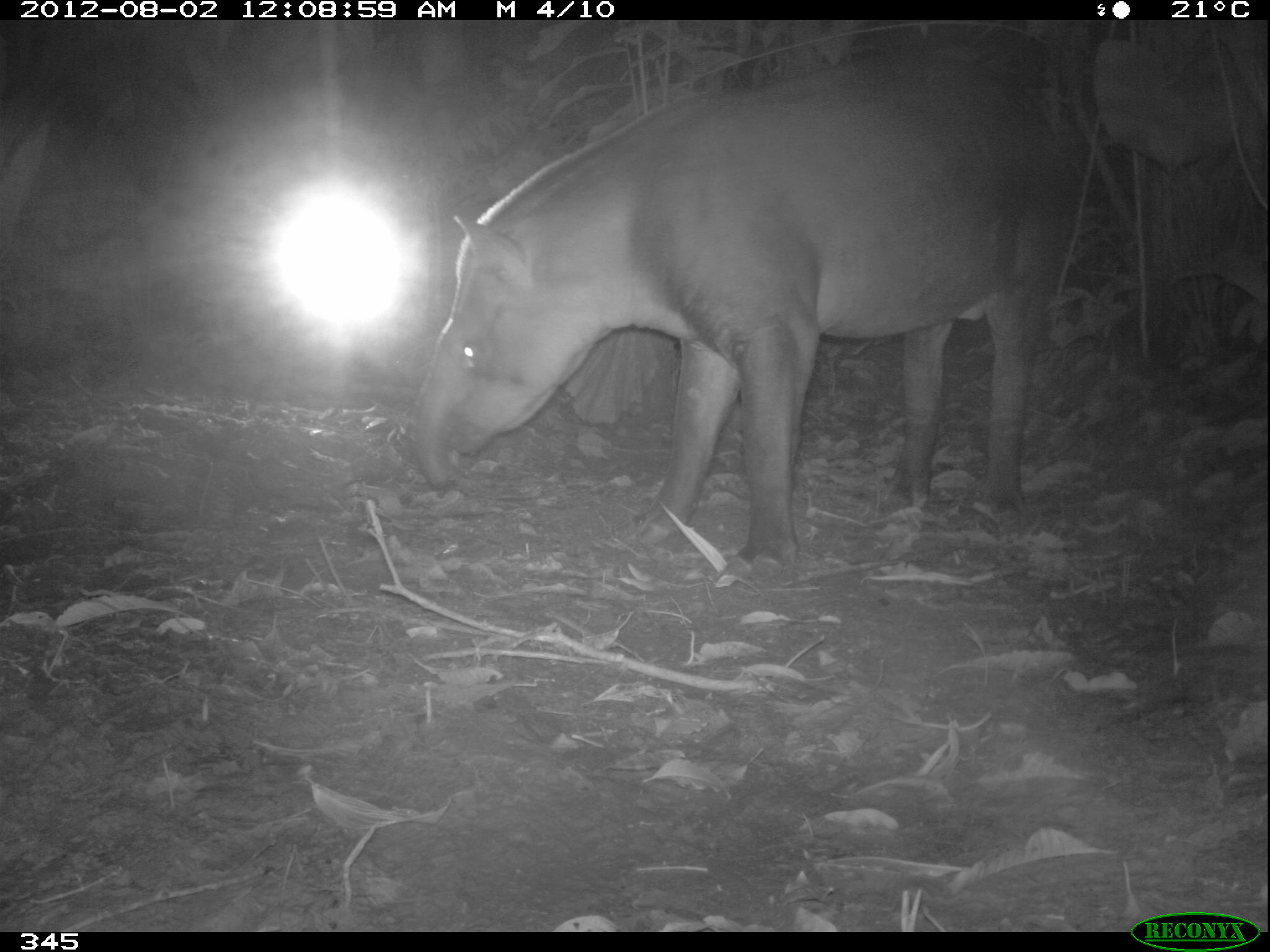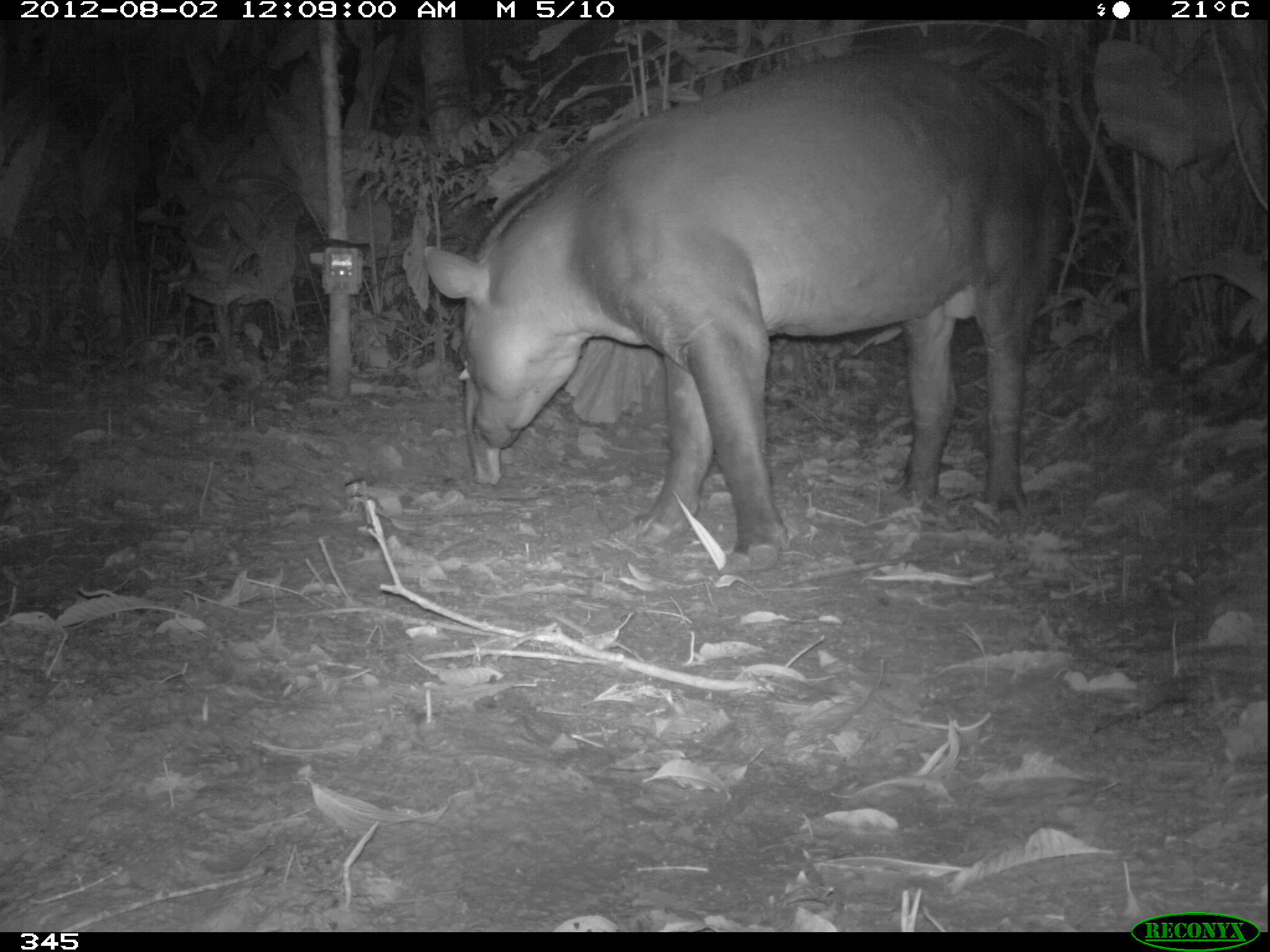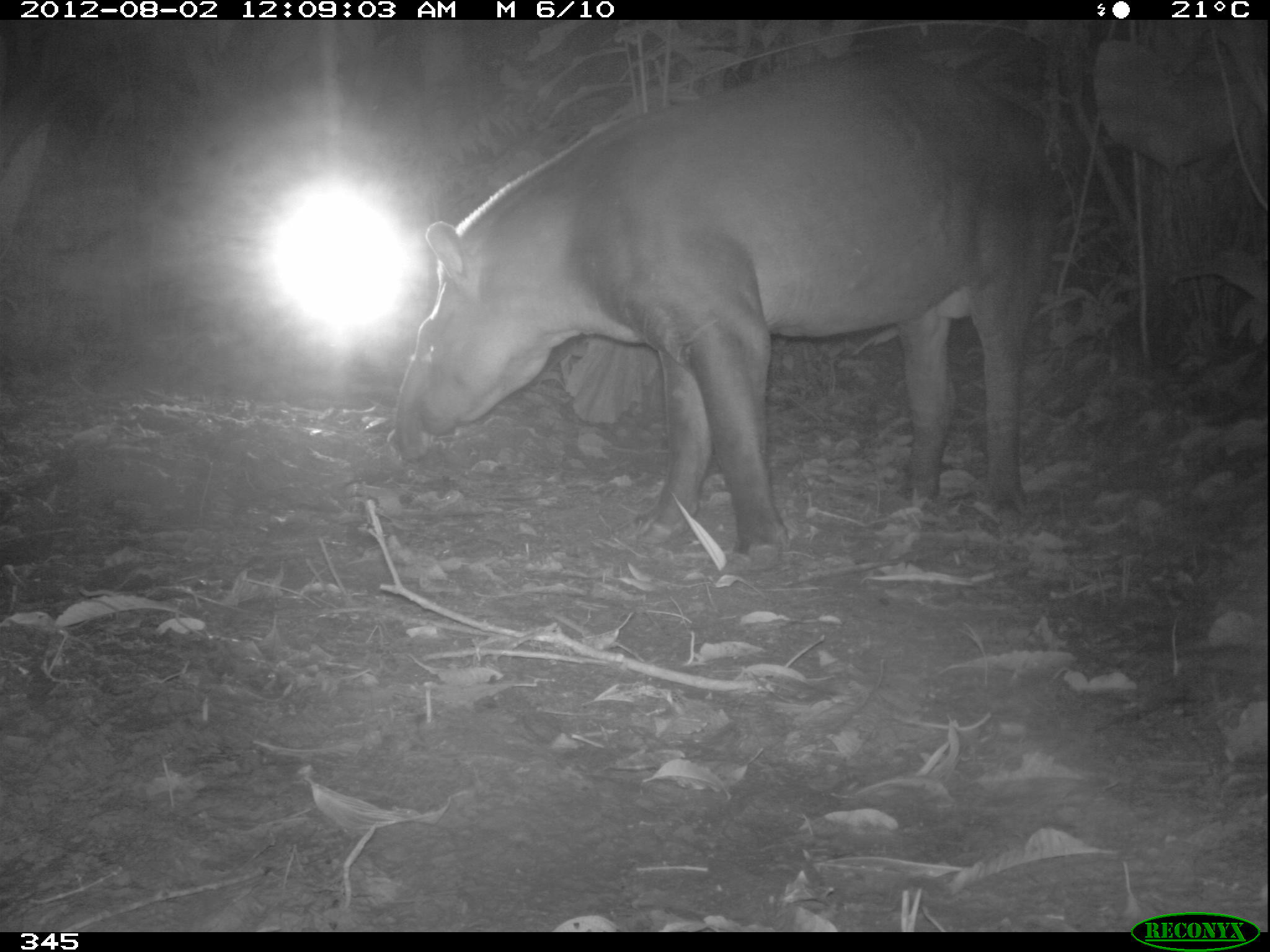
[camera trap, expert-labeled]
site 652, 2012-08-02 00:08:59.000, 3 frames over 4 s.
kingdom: Animalia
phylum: Chordata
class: Mammalia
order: Perissodactyla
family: Tapiridae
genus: Tapirus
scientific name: Tapirus terrestris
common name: south american tapir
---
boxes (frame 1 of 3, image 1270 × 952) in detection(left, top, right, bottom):
tapirus terrestris: detection(408, 43, 1089, 569)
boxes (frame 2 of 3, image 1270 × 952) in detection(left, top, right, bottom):
tapirus terrestris: detection(418, 47, 1079, 574)